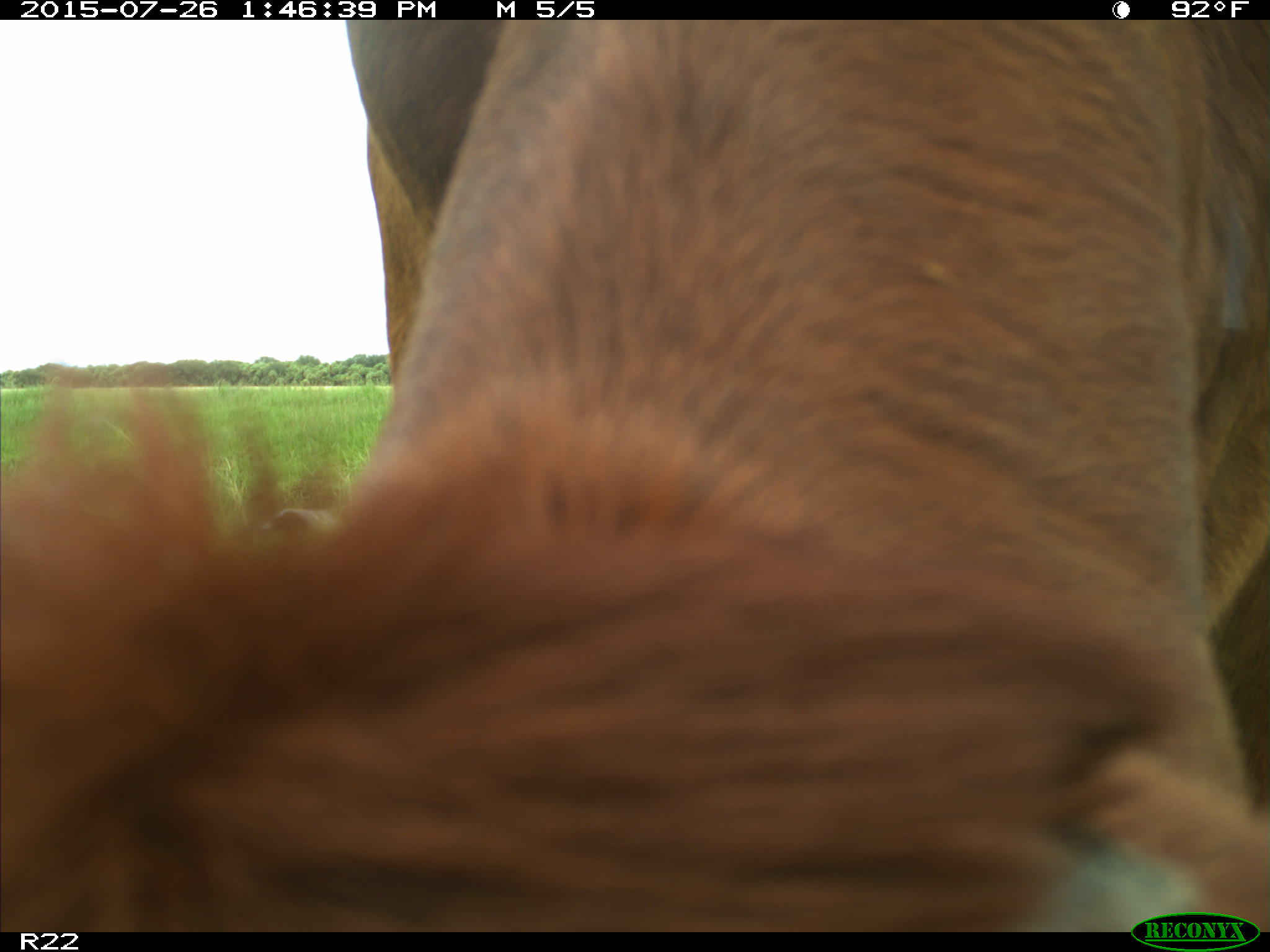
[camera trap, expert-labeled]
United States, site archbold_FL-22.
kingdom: Animalia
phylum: Chordata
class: Mammalia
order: Artiodactyla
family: Bovidae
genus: Bos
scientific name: Bos taurus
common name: domestic cow